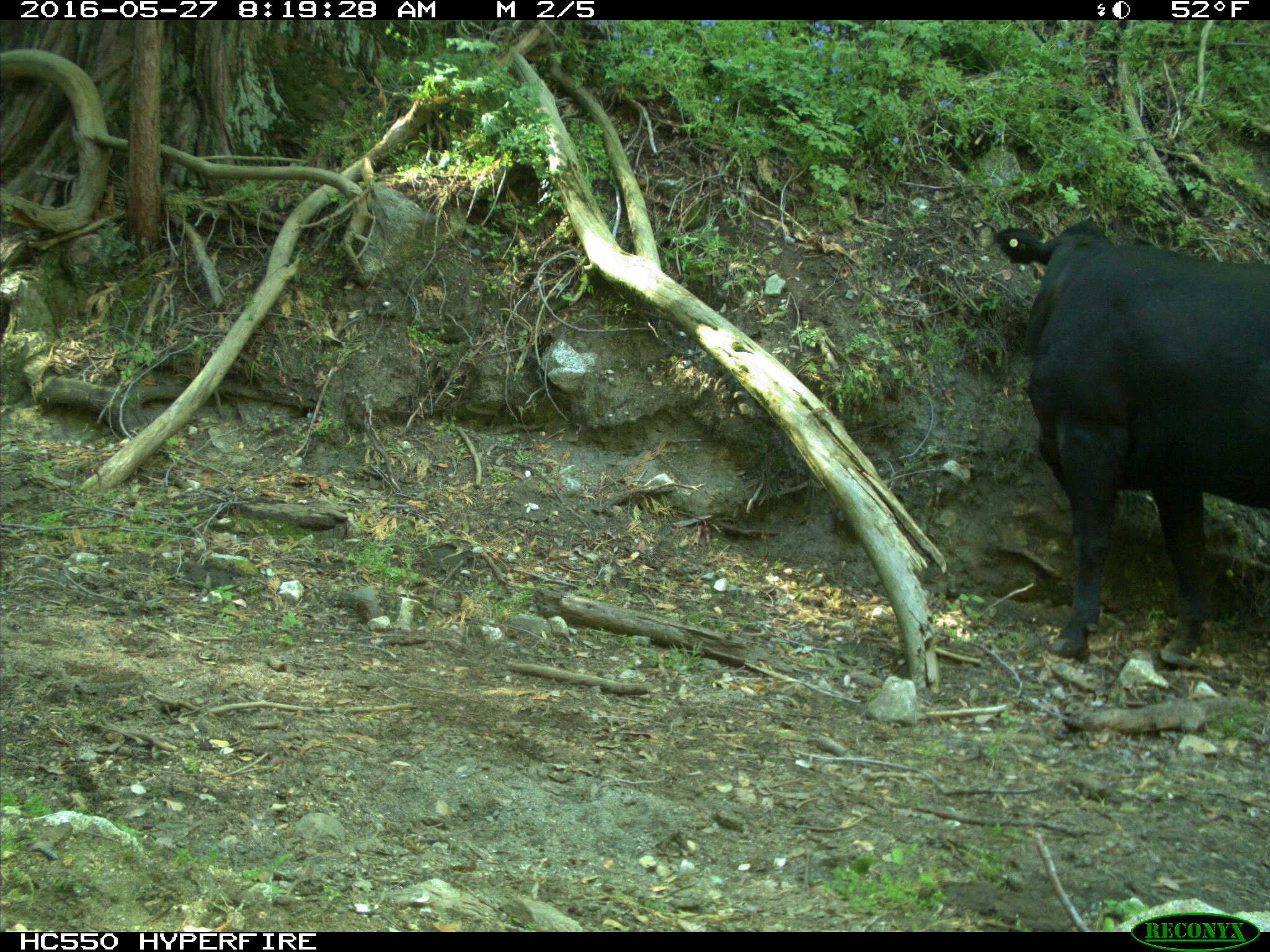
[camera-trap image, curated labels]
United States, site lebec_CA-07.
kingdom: Animalia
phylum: Chordata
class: Mammalia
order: Artiodactyla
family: Bovidae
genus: Bos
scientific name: Bos taurus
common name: domestic cow